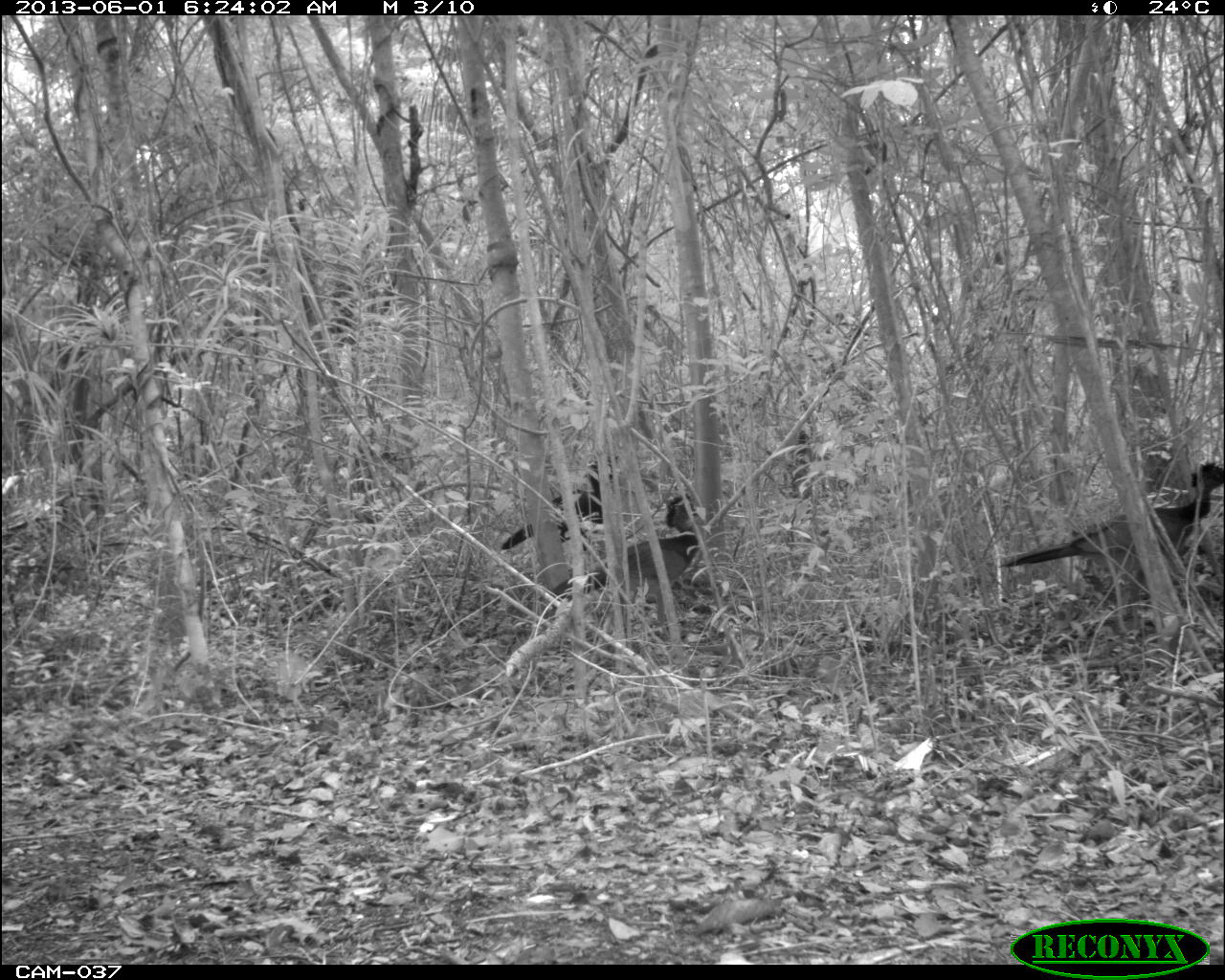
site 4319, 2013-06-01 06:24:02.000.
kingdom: Animalia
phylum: Chordata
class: Aves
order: Galliformes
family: Cracidae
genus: Crax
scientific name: Crax rubra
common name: great curassow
Crax rubra (great curassow), count 3.